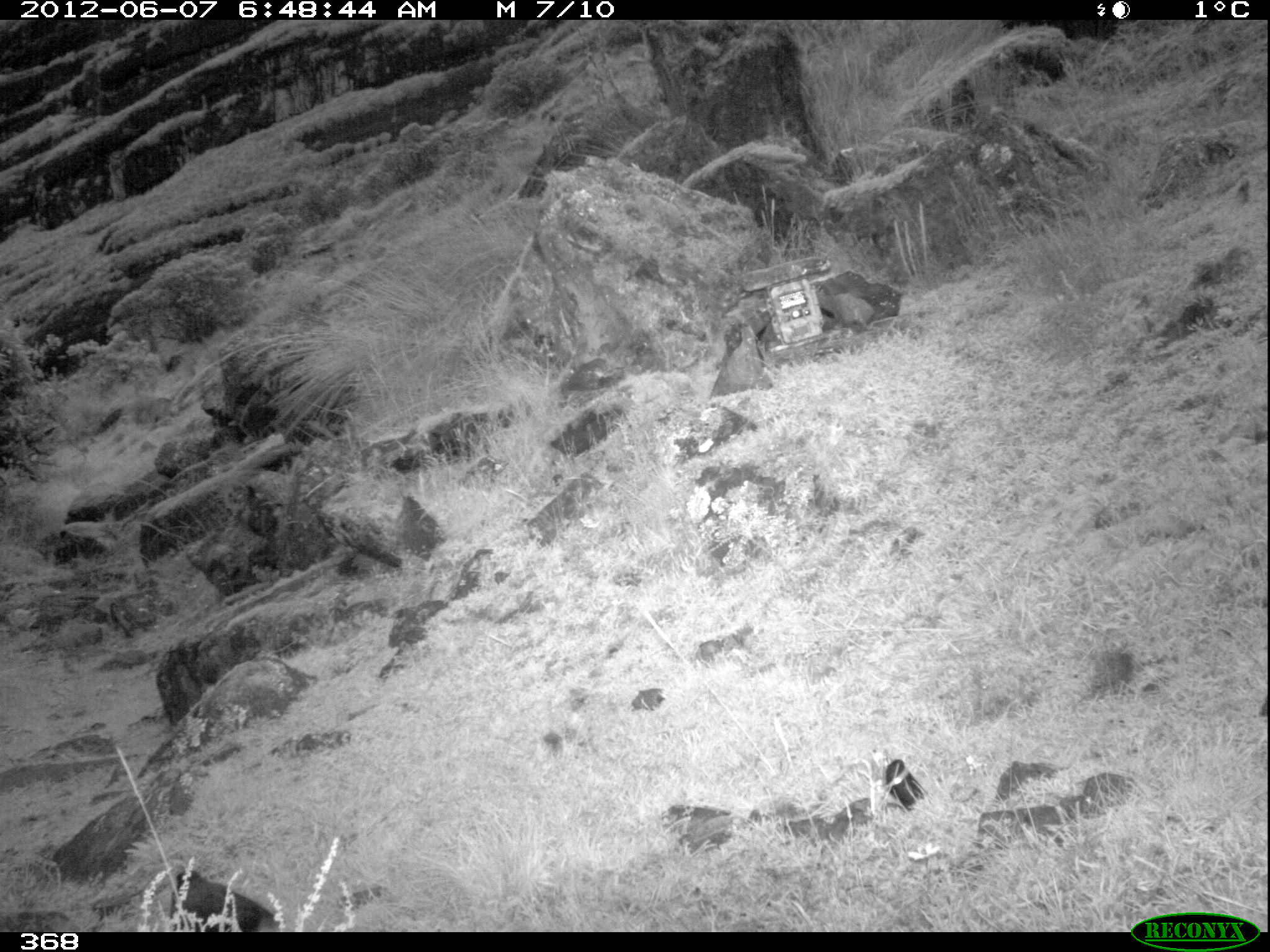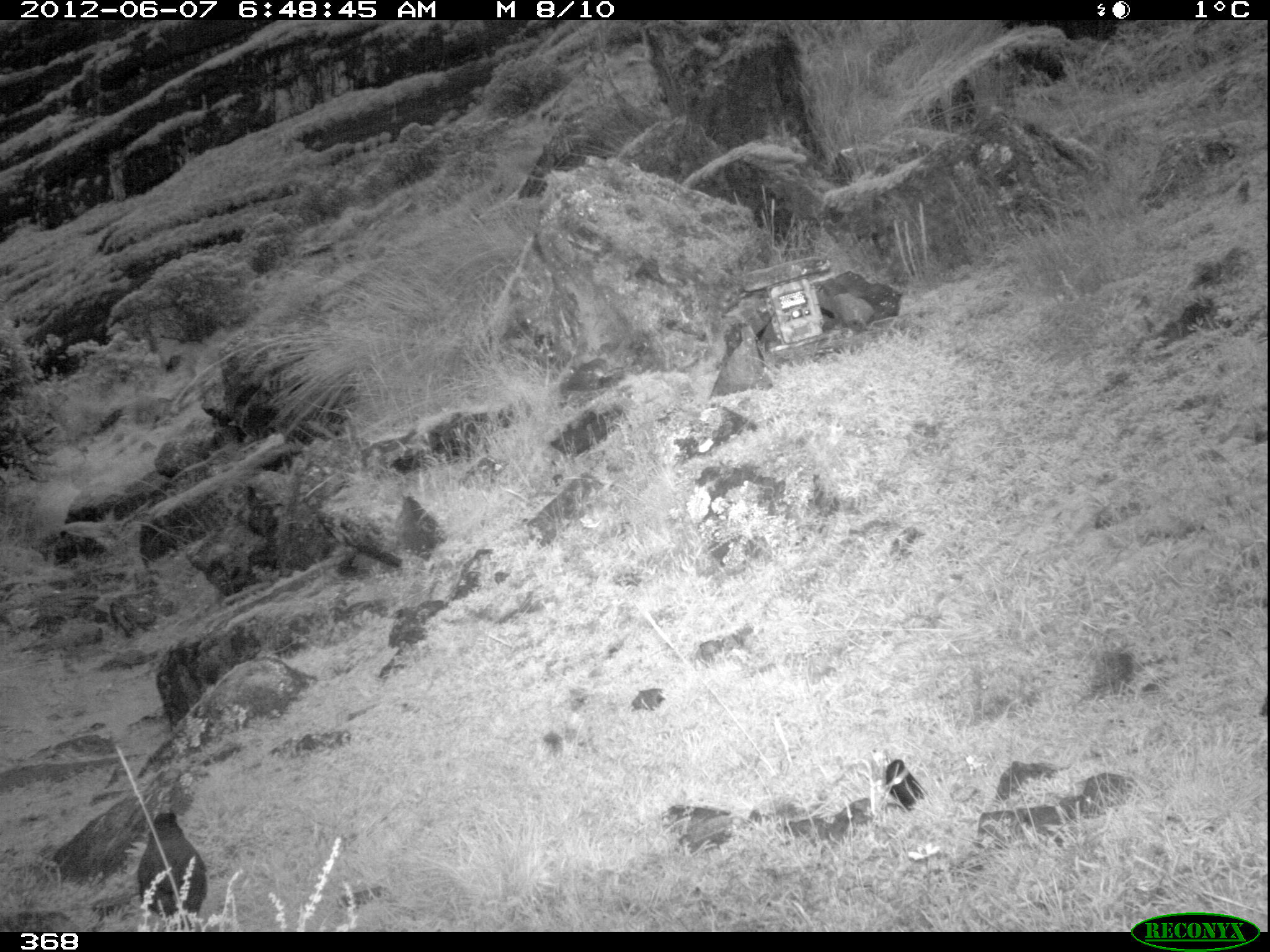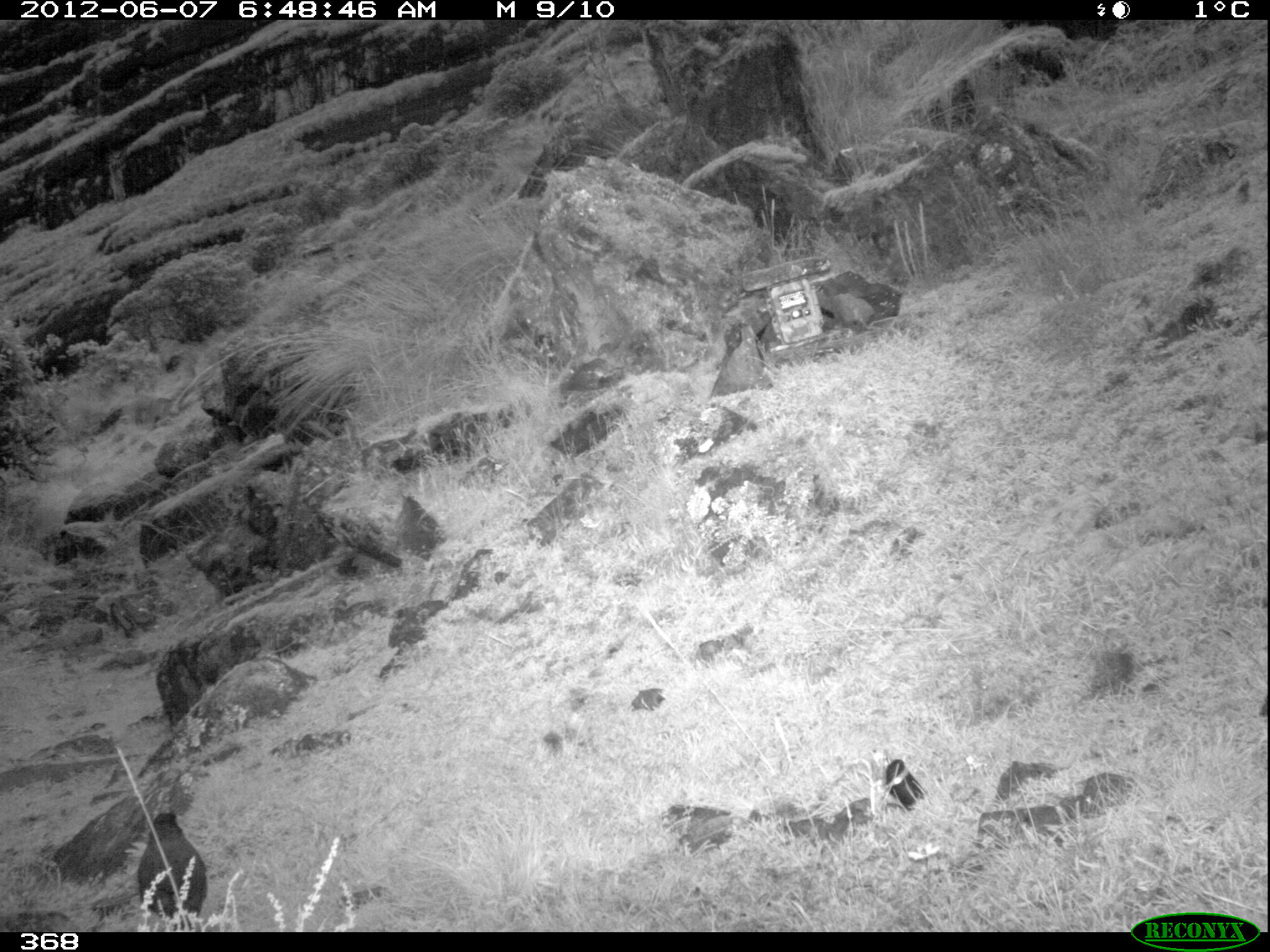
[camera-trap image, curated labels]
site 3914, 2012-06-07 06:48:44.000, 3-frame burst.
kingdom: Animalia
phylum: Chordata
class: Aves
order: Passeriformes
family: Turdidae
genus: Turdus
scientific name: Turdus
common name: true thrushes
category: turdus sp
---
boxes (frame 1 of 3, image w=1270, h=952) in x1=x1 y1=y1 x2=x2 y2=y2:
turdus sp: x1=170 y1=868 x2=282 y2=932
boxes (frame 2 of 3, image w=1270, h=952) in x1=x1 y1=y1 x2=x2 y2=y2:
turdus sp: x1=133 y1=809 x2=211 y2=914